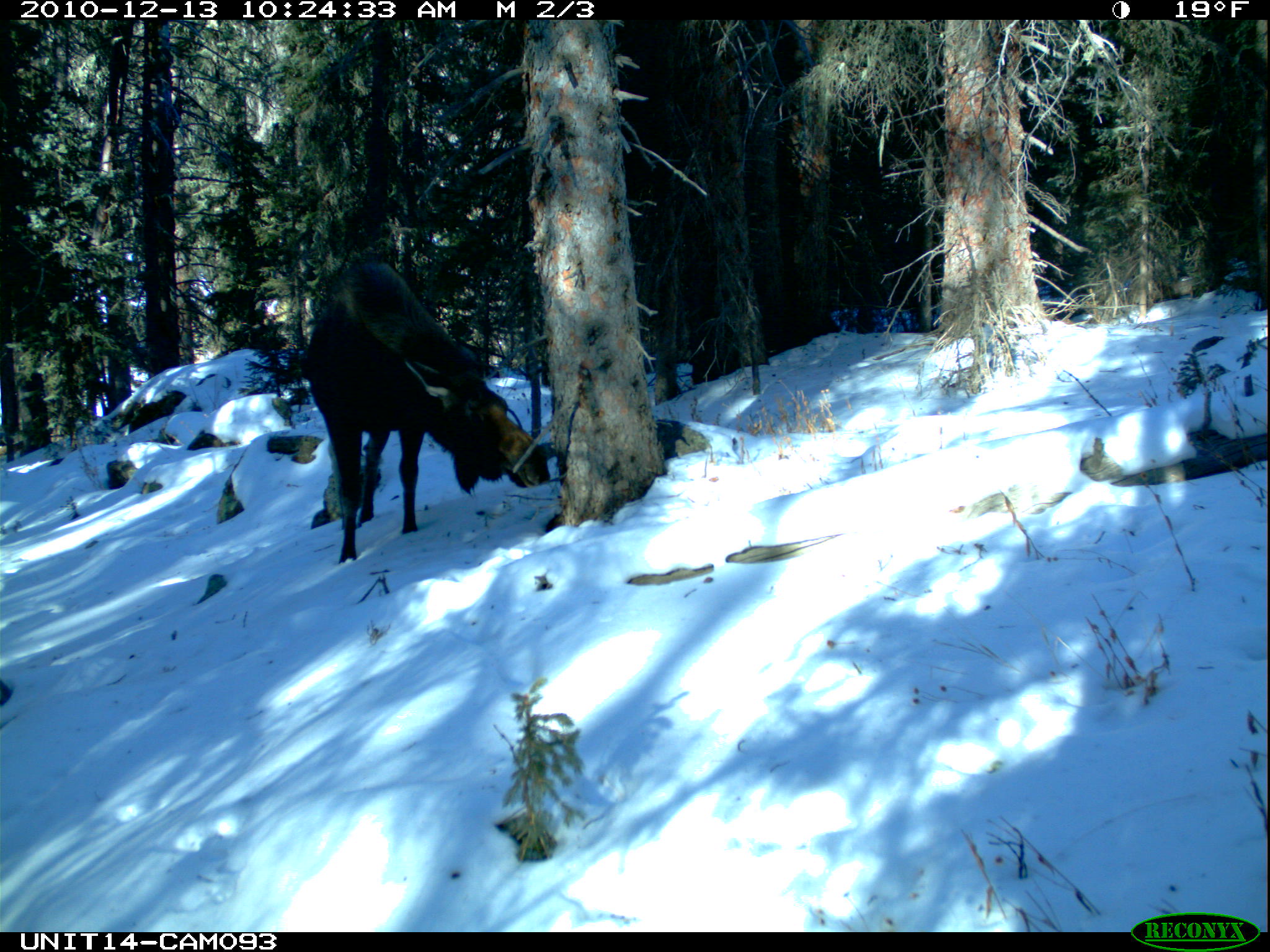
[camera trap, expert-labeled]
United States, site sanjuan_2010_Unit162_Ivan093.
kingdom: Animalia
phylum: Chordata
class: Mammalia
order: Artiodactyla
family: Cervidae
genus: Alces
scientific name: Alces alces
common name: moose